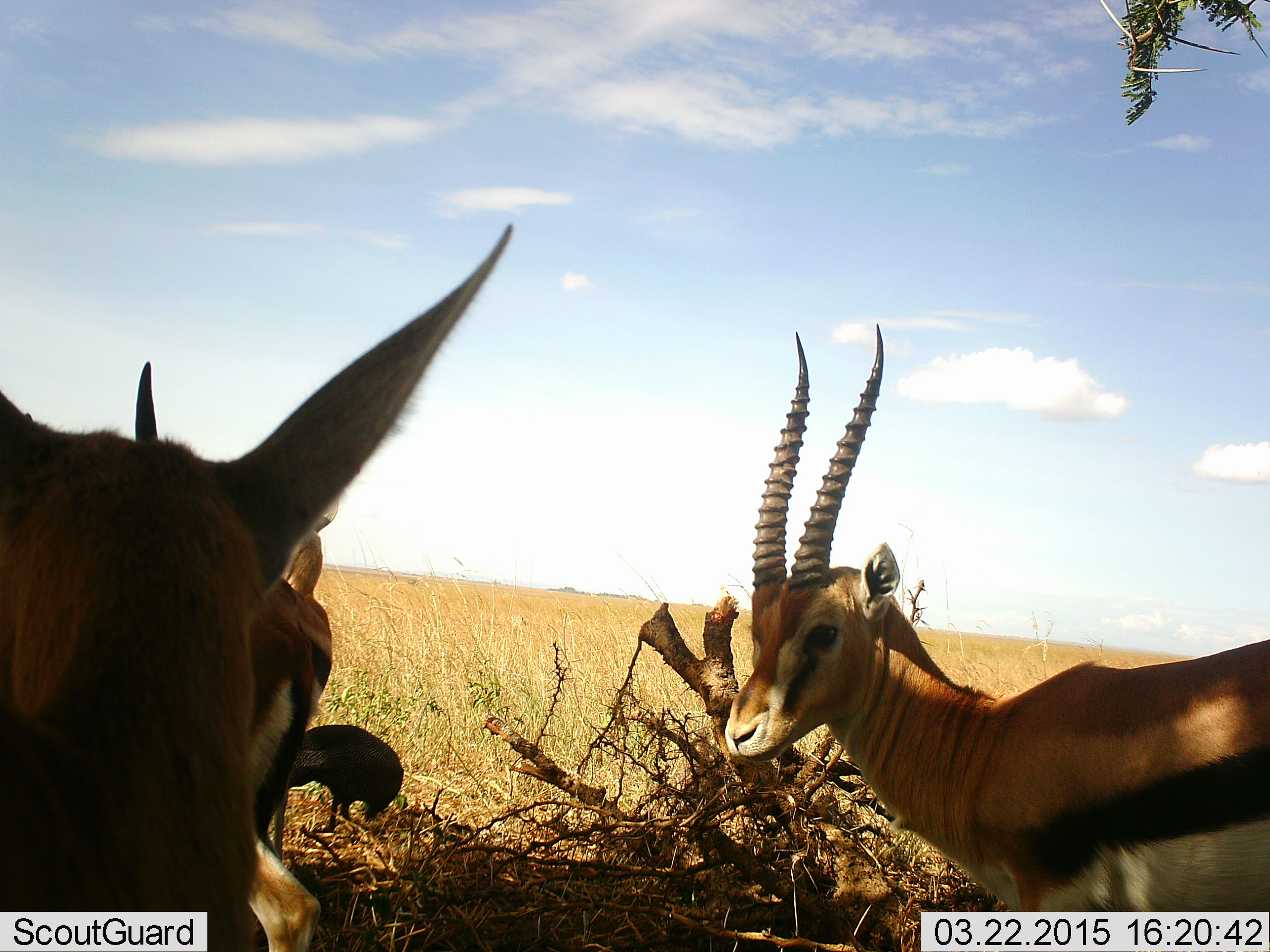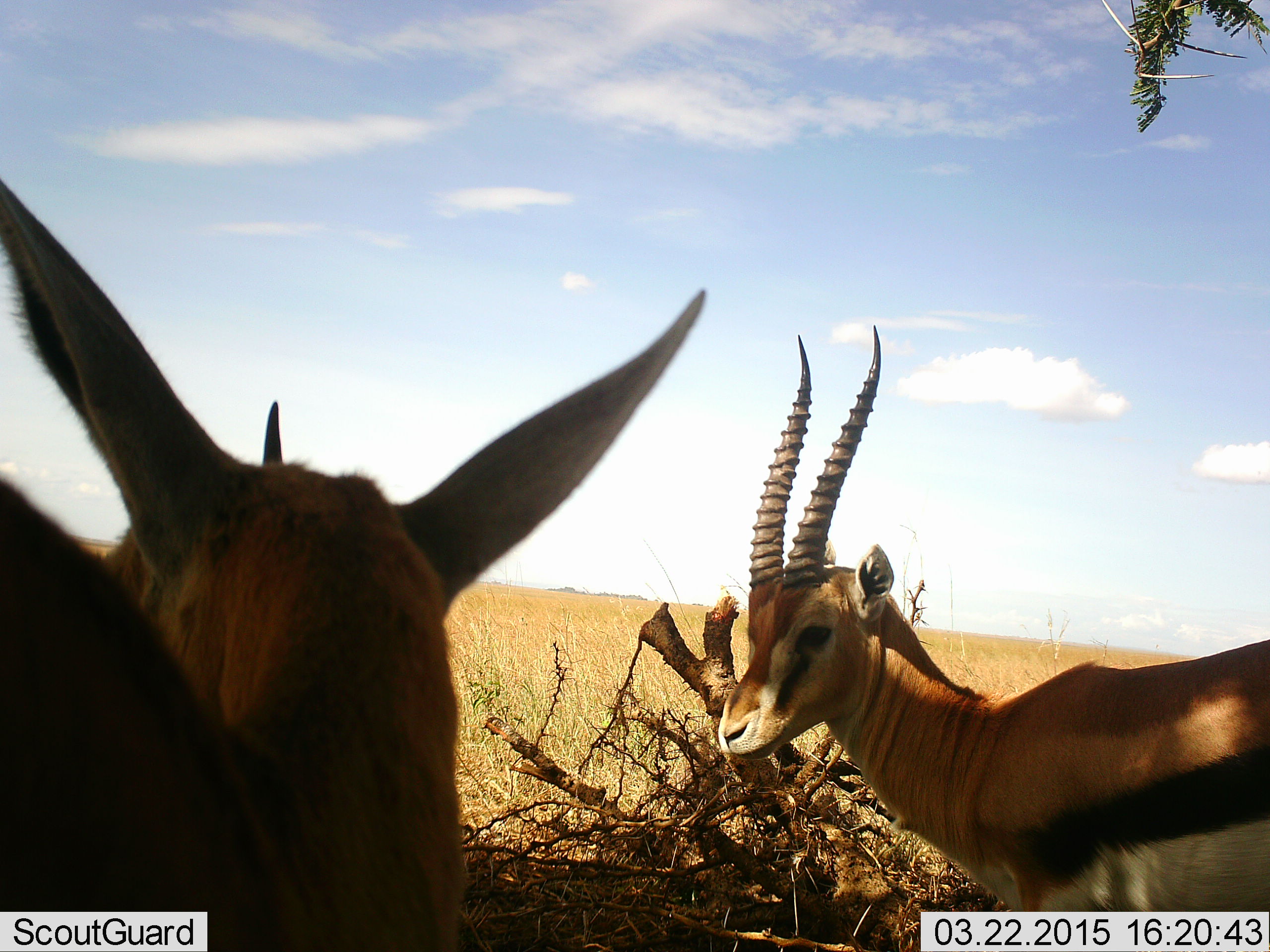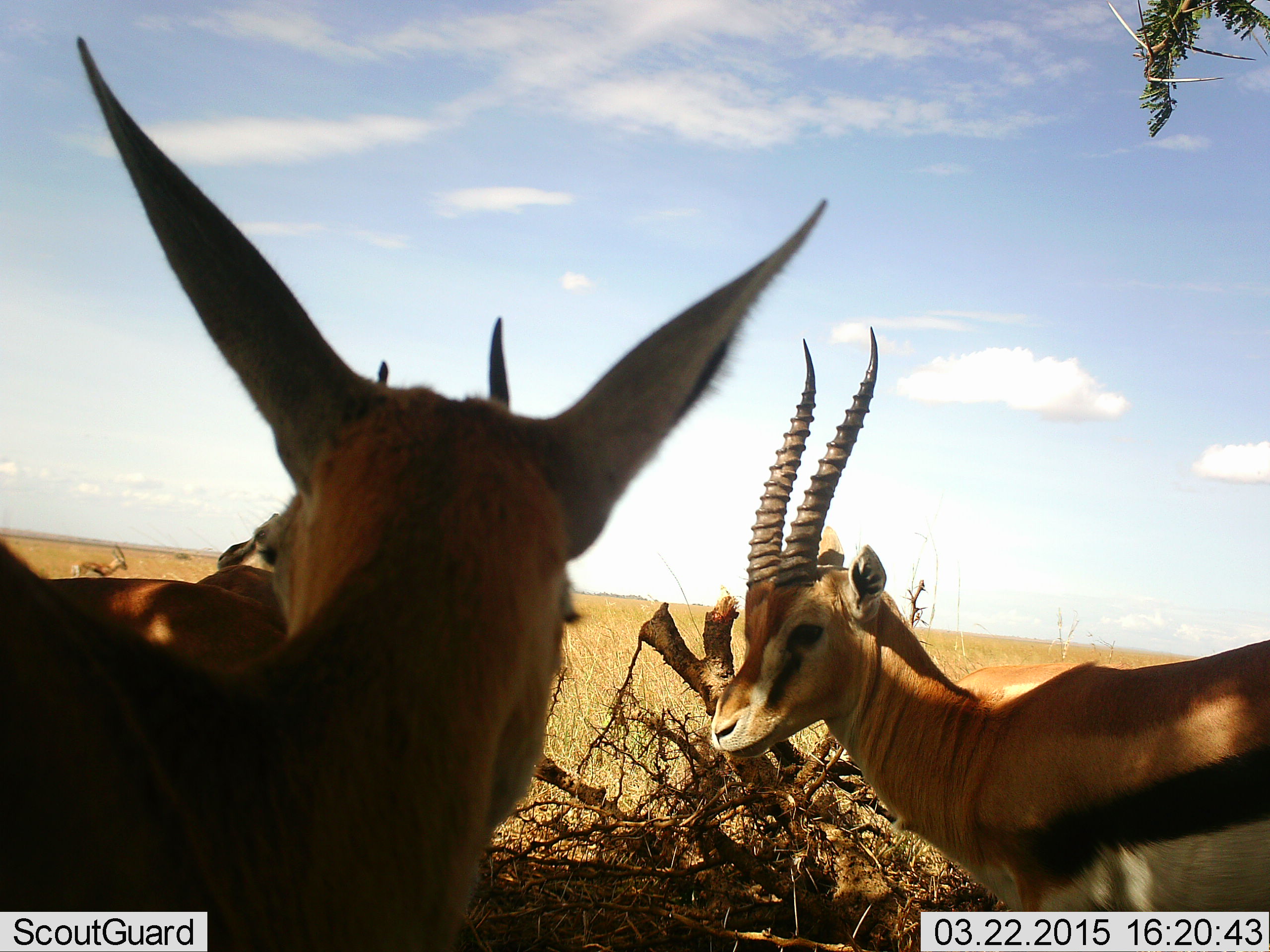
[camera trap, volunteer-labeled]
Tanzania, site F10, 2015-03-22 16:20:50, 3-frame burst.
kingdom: Animalia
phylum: Chordata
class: Mammalia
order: Artiodactyla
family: Bovidae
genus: Eudorcas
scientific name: Eudorcas thomsonii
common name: thomson's gazelle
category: gazellethomsons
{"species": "gazellethomsons (thomson's gazelle) (Eudorcas thomsonii)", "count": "3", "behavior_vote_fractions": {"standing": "91%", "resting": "18%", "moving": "18%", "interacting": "0%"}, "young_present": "0%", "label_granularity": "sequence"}